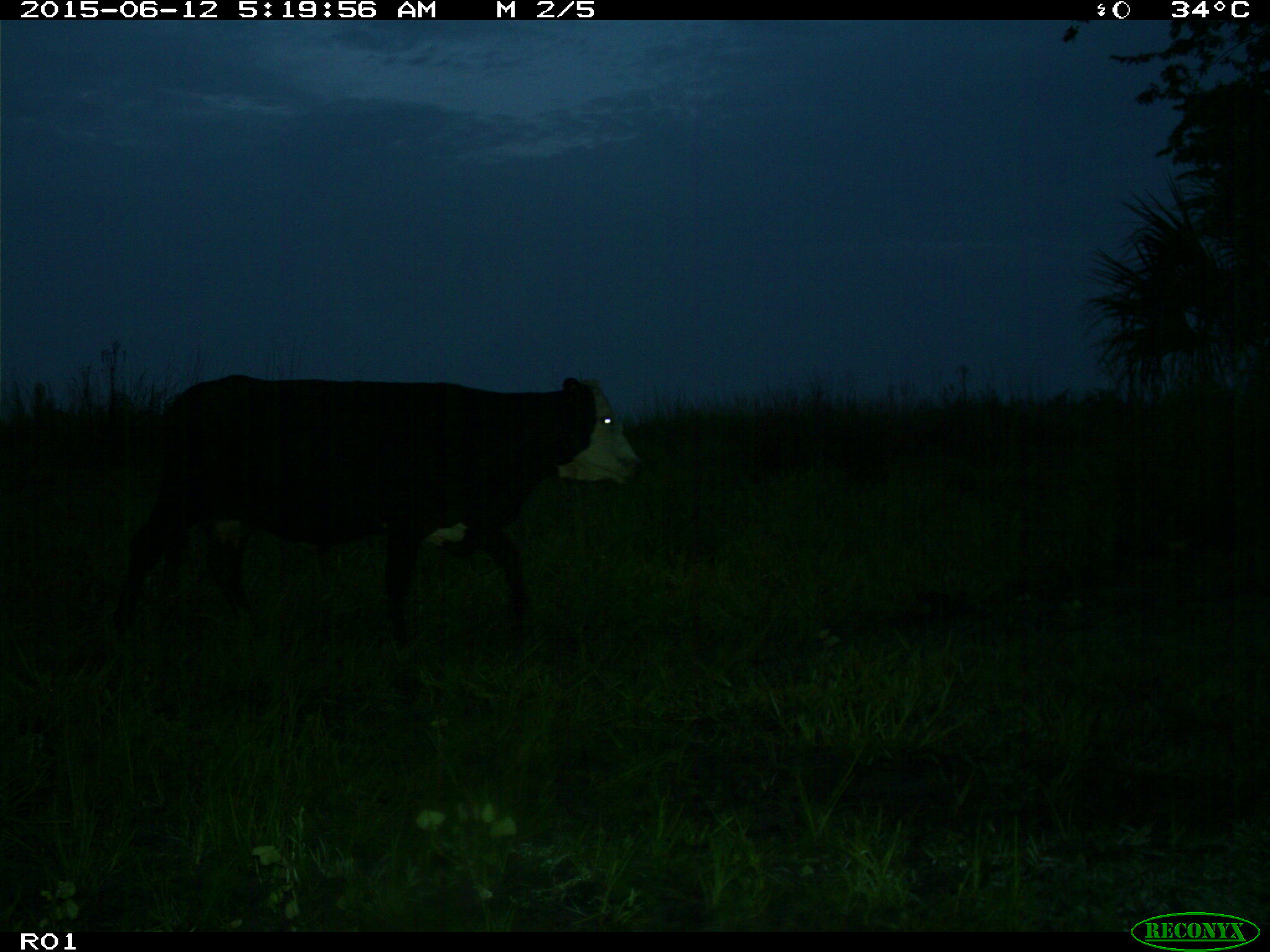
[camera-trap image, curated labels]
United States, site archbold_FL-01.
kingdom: Animalia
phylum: Chordata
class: Mammalia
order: Artiodactyla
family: Bovidae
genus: Bos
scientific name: Bos taurus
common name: domestic cow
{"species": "Bos taurus (domestic cow)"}